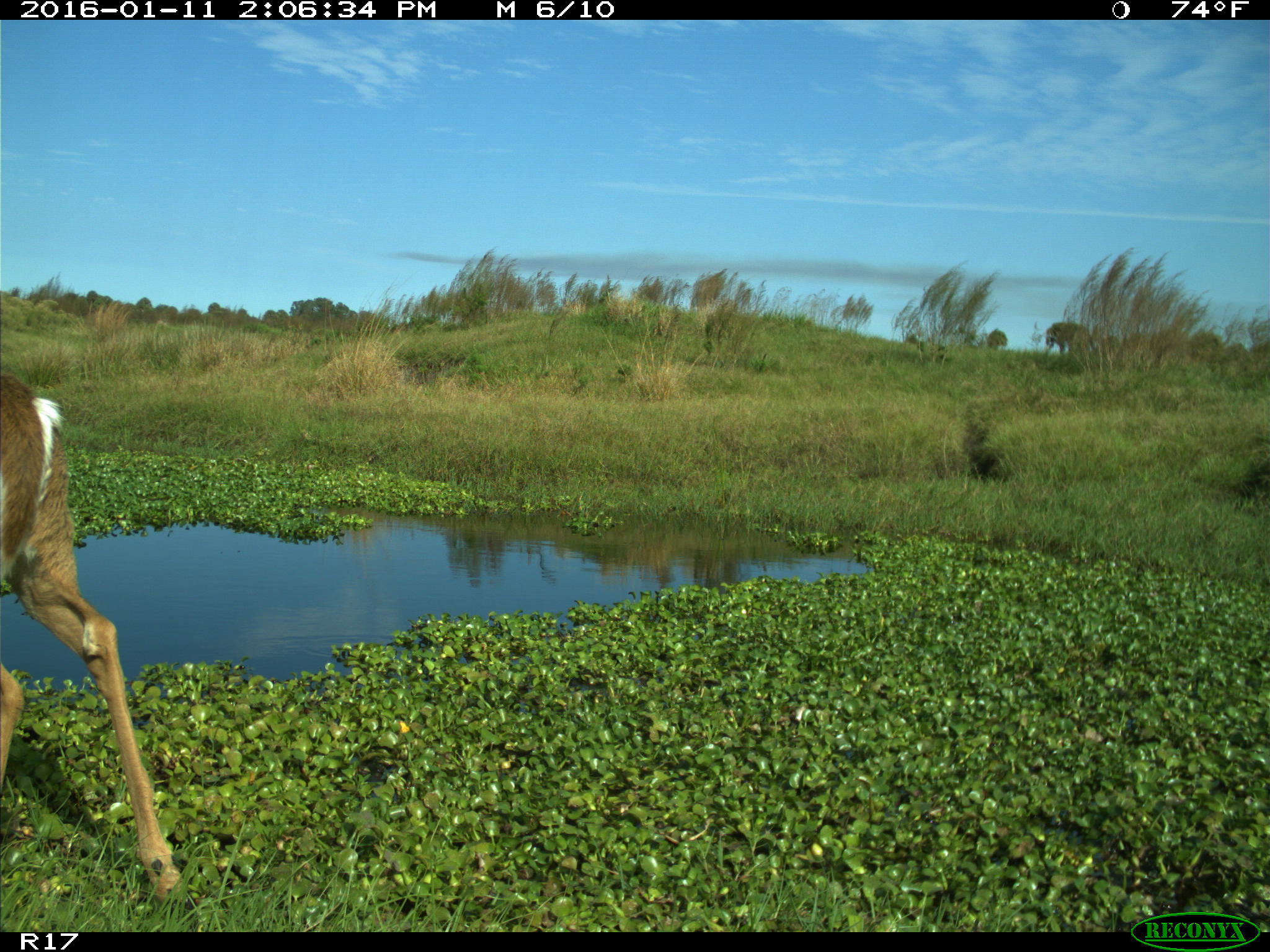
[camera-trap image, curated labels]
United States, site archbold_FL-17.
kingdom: Animalia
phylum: Chordata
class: Mammalia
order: Artiodactyla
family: Cervidae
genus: Odocoileus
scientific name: Odocoileus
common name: deer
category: unidentified deer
Unidentified deer (deer) (Odocoileus).